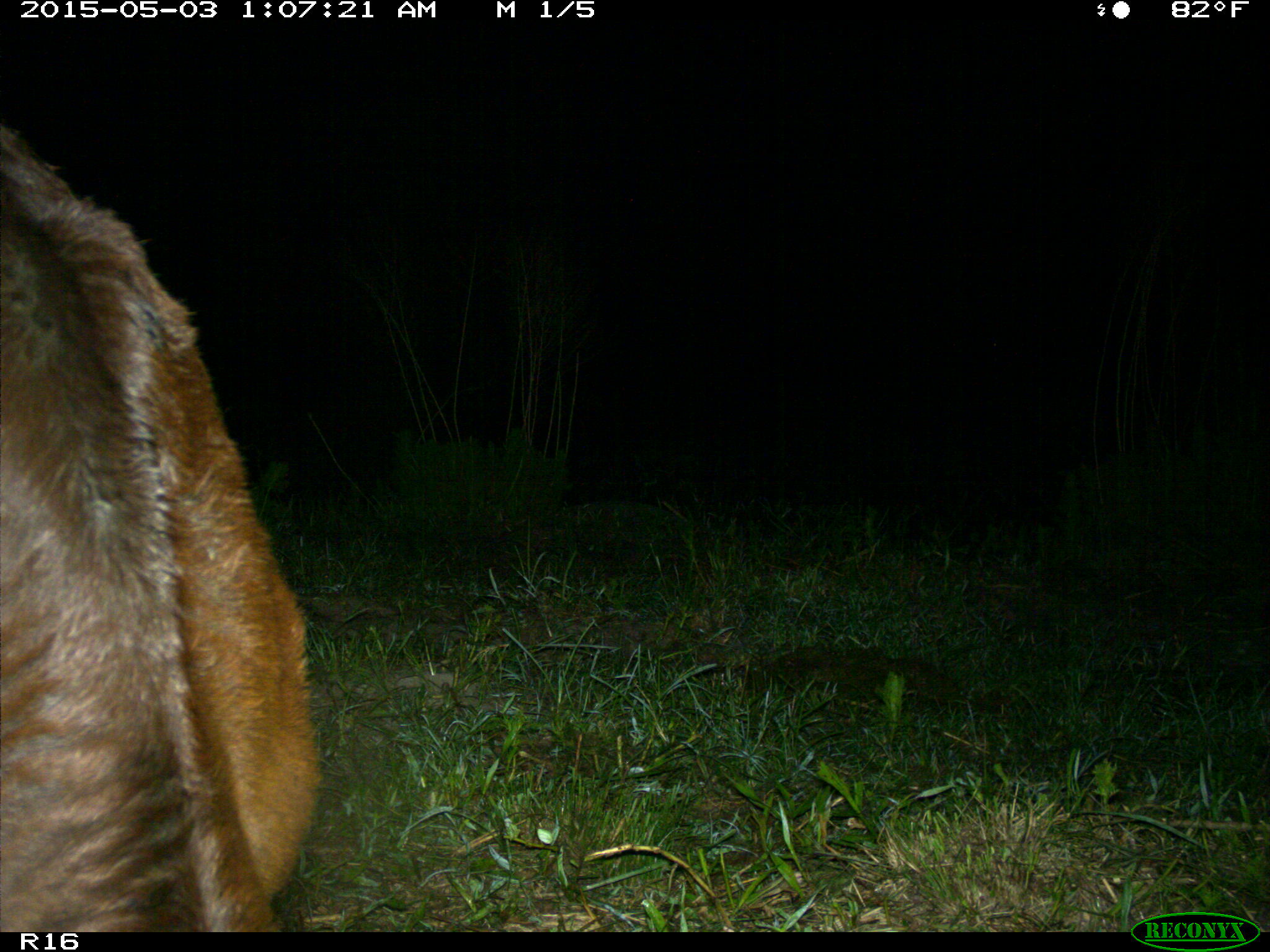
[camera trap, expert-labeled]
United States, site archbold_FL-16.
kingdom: Animalia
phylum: Chordata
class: Mammalia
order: Artiodactyla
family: Bovidae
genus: Bos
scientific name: Bos taurus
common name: domestic cow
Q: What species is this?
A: Bos taurus (domestic cow).